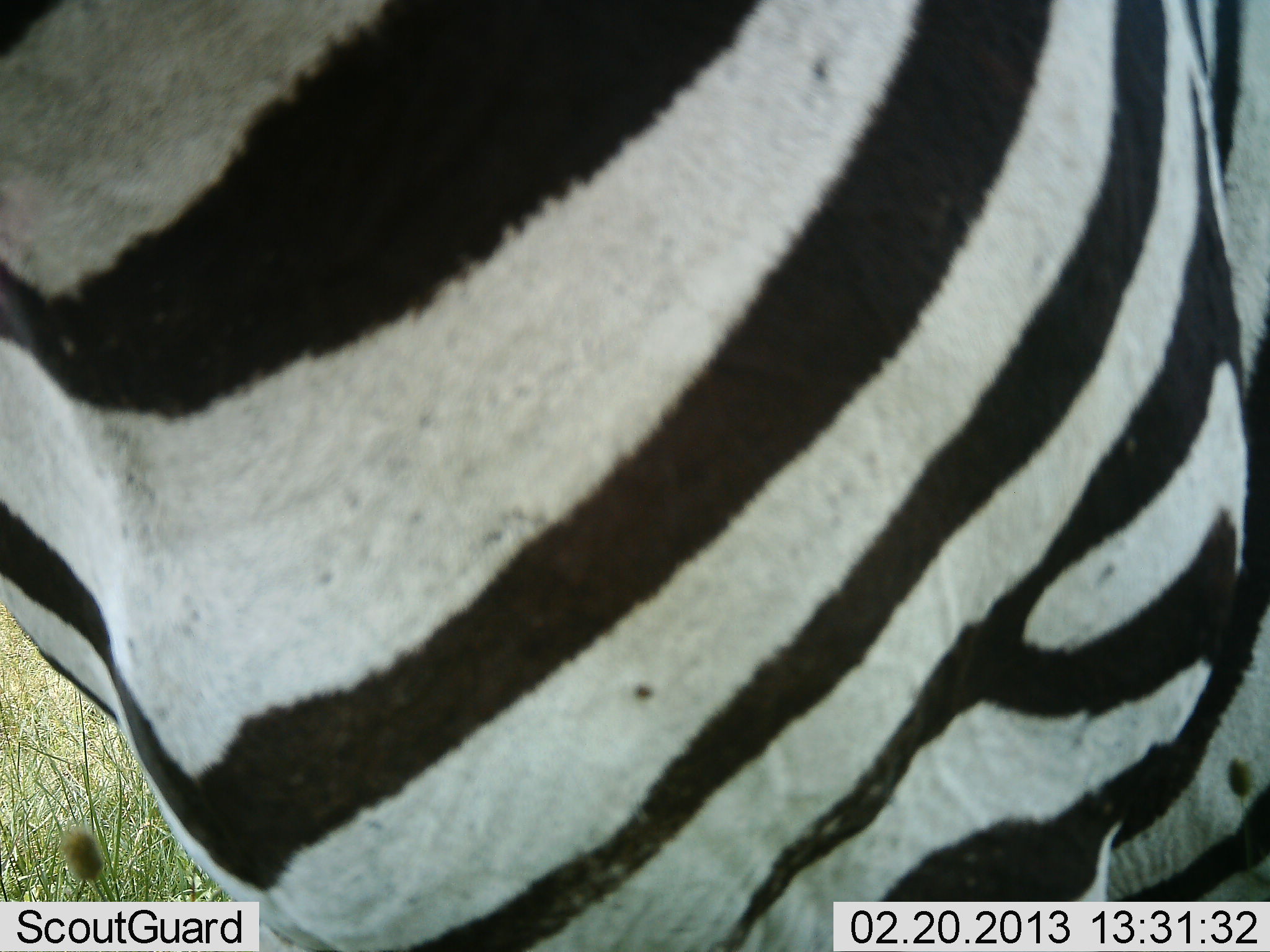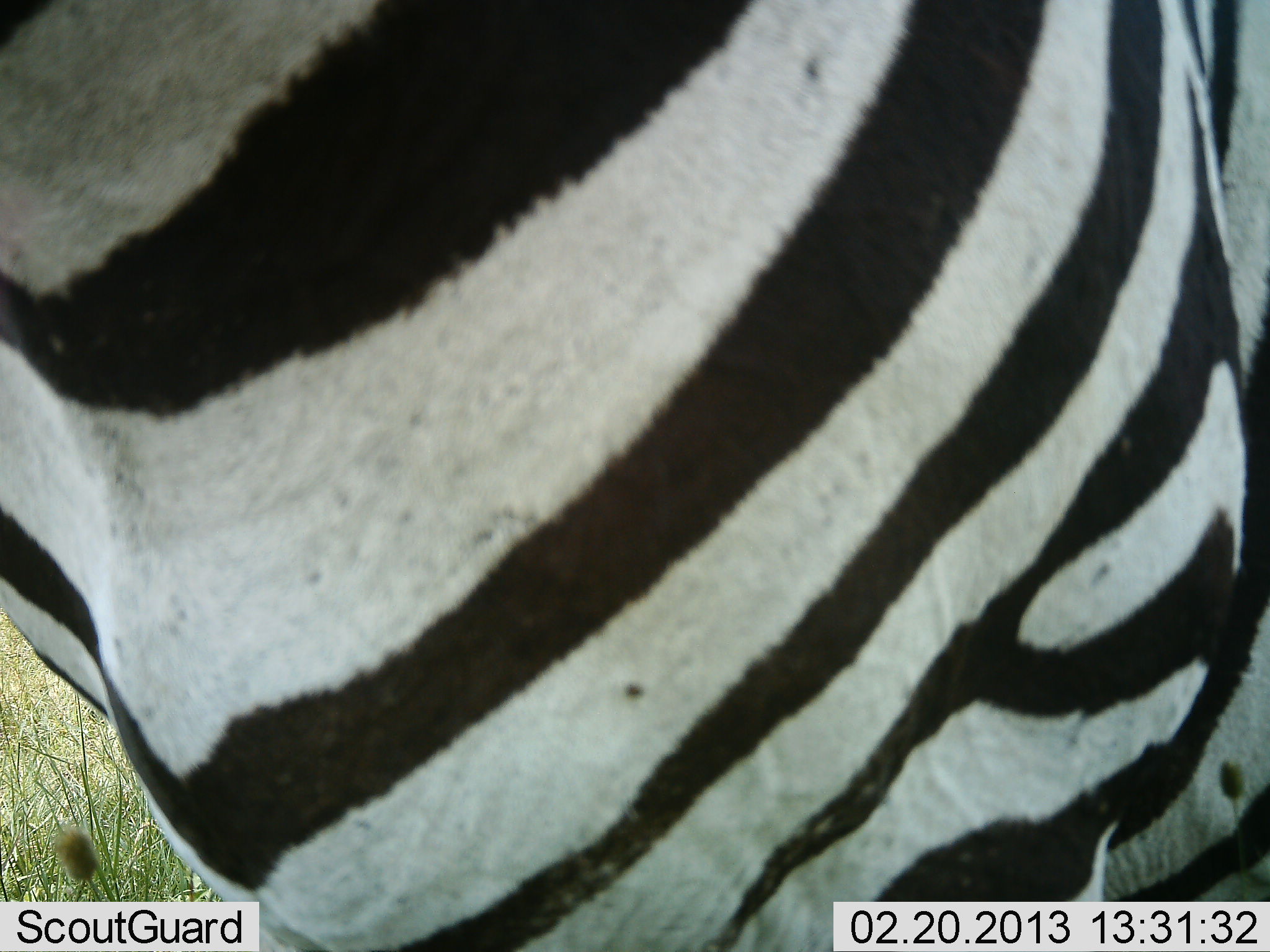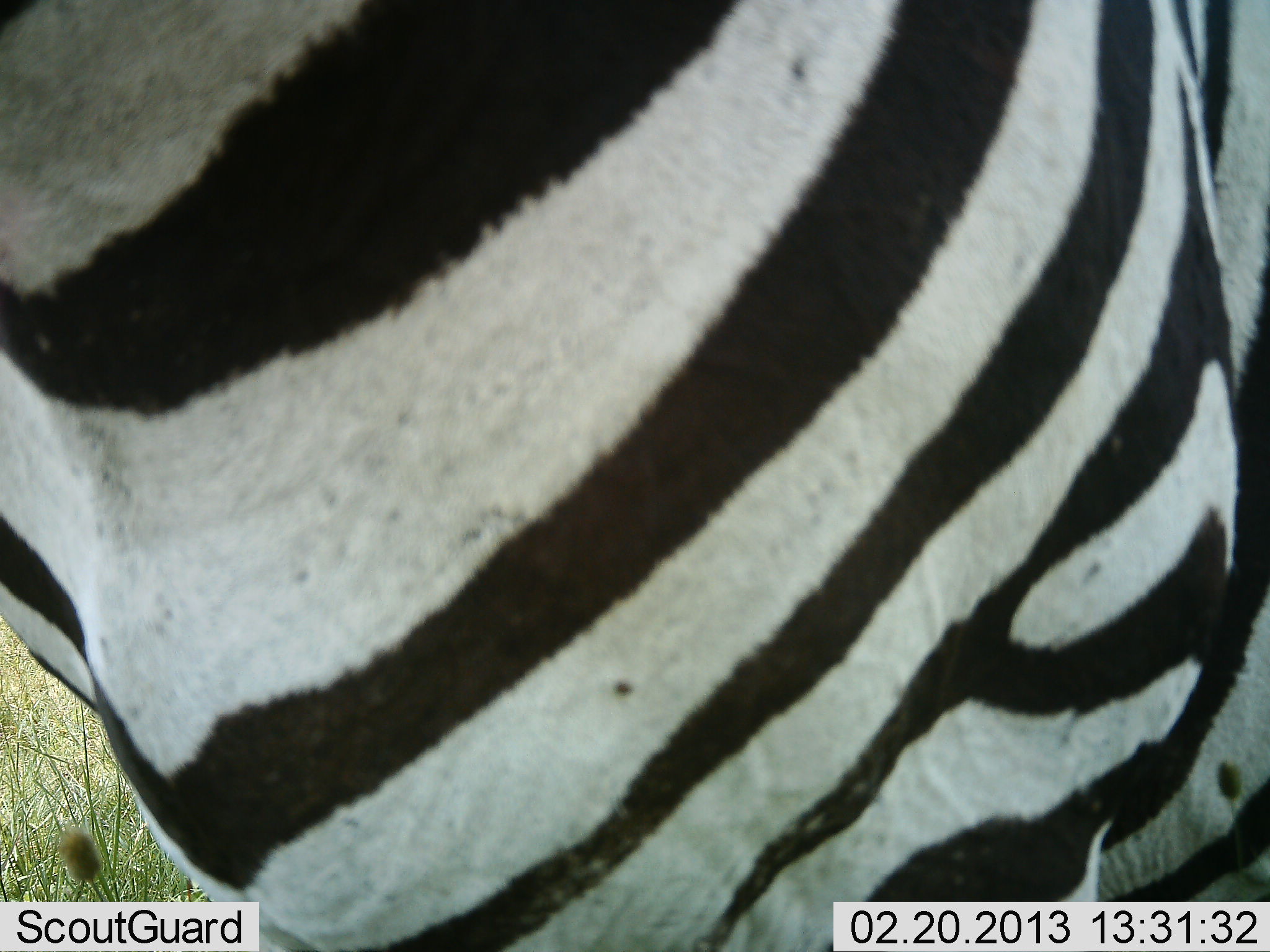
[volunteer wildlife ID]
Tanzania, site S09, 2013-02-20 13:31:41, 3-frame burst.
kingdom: Animalia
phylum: Chordata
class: Mammalia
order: Perissodactyla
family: Equidae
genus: Equus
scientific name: Equus quagga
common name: plains zebra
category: zebra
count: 1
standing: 93%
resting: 0%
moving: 4%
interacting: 4%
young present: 0%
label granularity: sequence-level